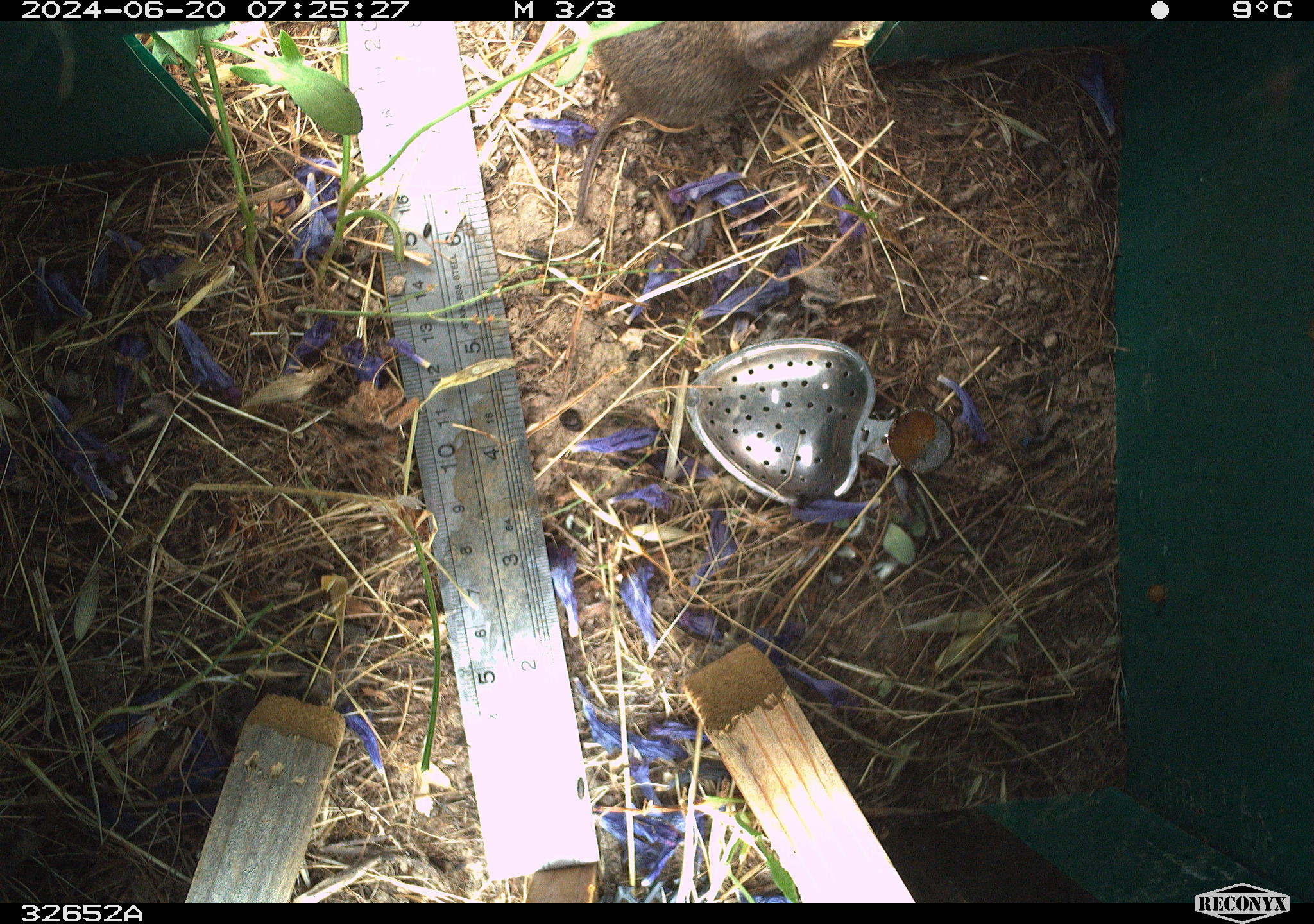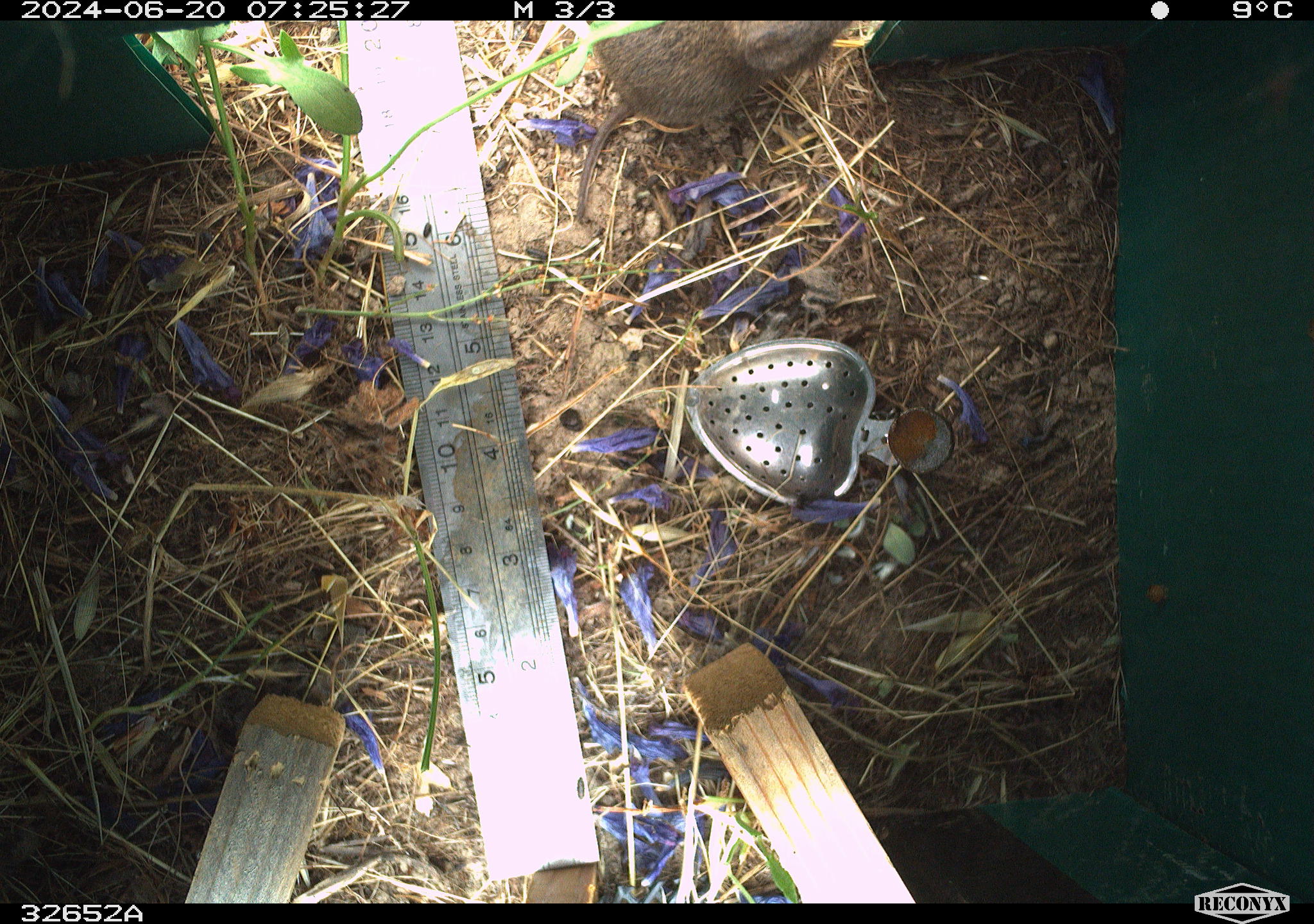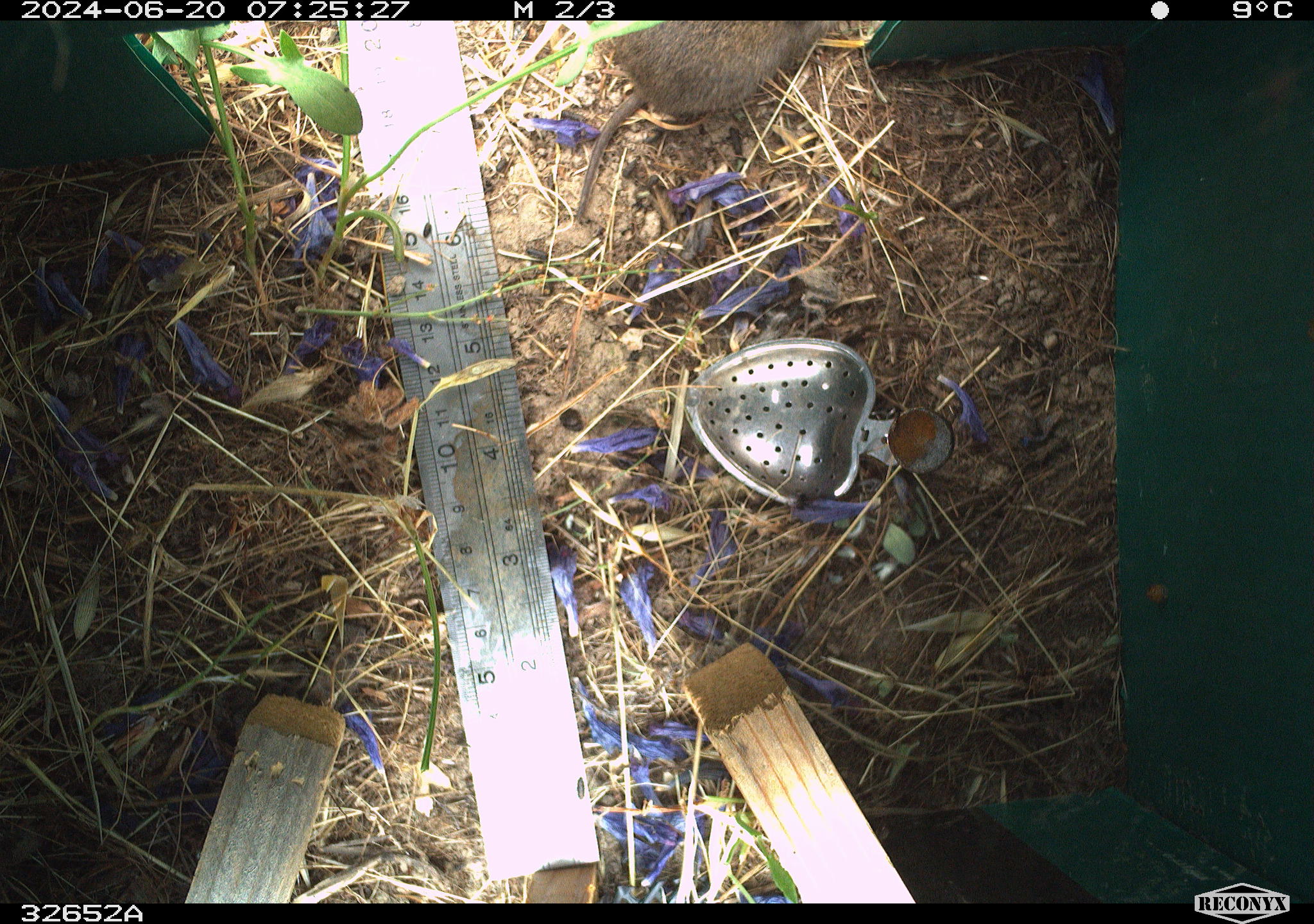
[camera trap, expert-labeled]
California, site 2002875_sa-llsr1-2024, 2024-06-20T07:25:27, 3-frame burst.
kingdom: Animalia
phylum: Chordata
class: Mammalia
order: Rodentia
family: Cricetidae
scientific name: Arvicolinae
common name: voles, lemmings, and muskrats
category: arvicolinae subfamily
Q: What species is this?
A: Arvicolinae subfamily (voles, lemmings, and muskrats) (Arvicolinae).